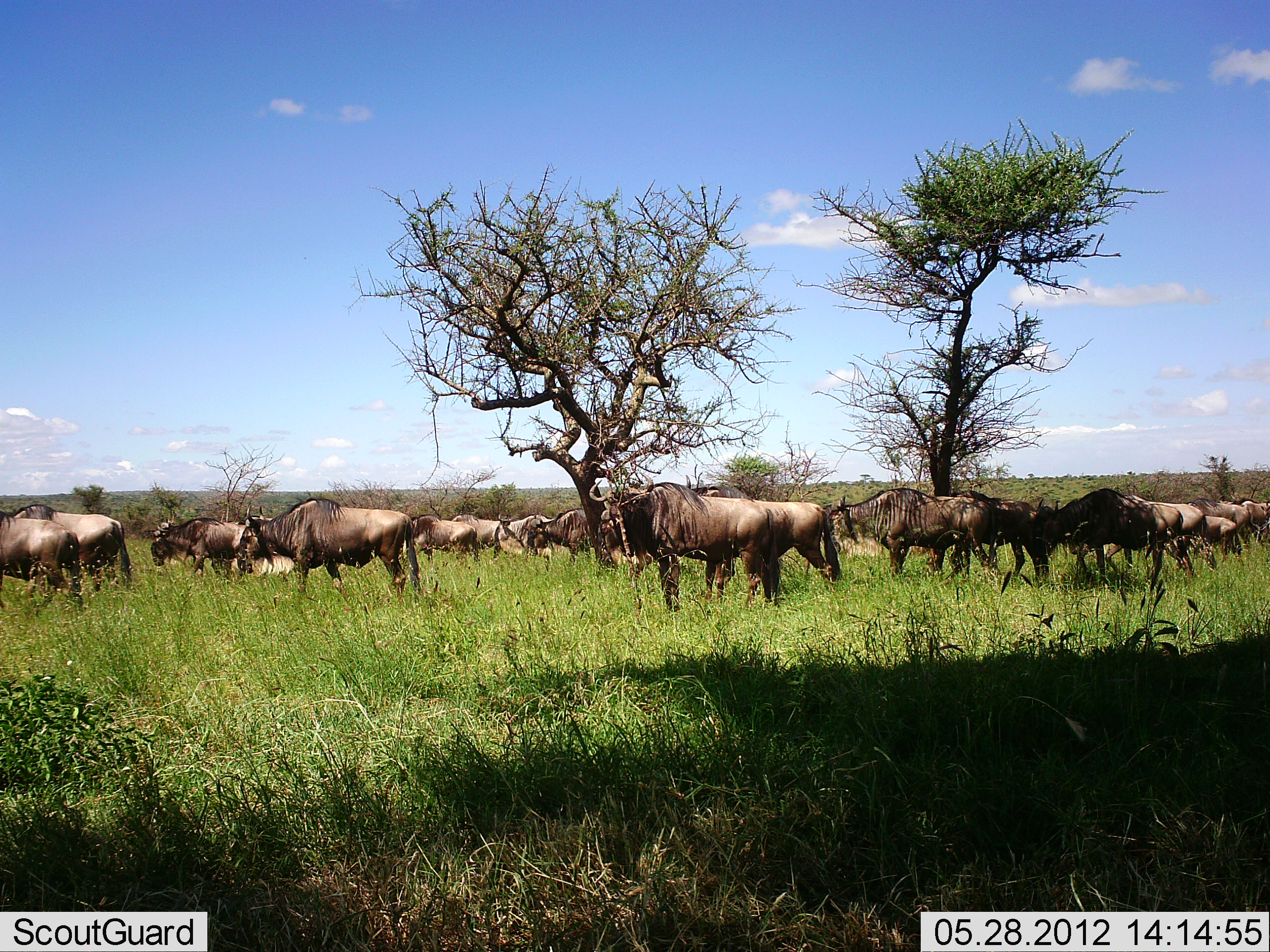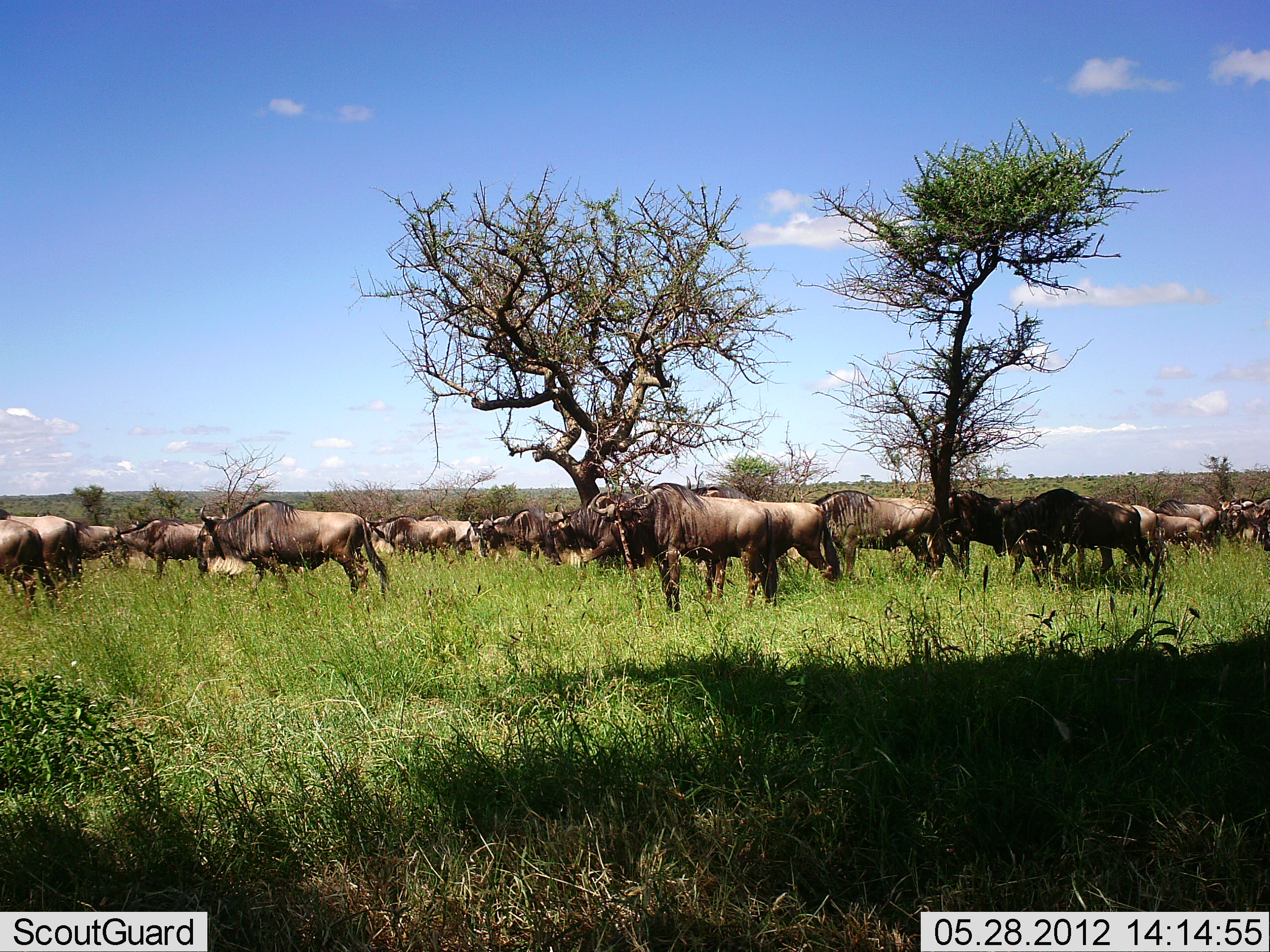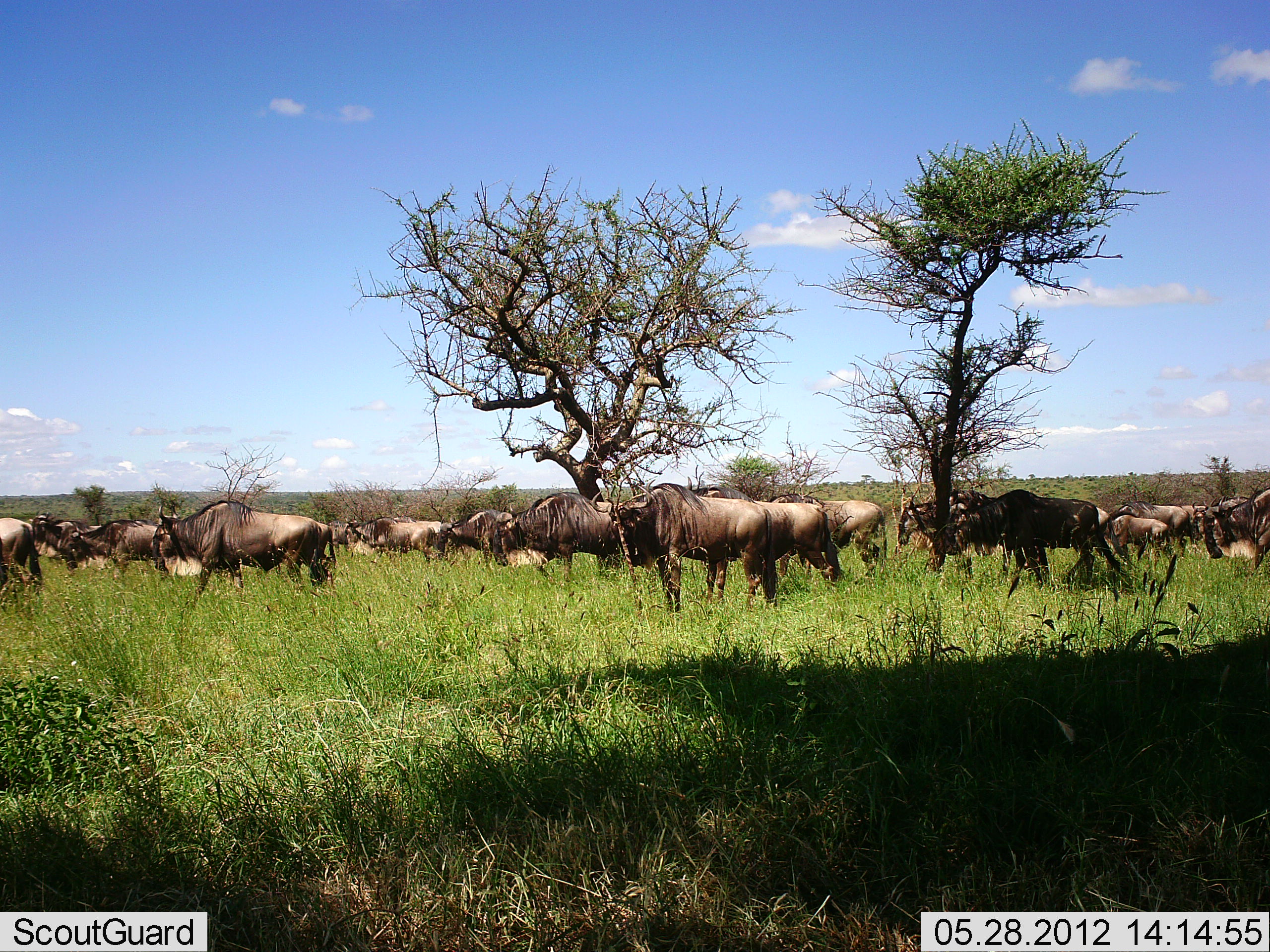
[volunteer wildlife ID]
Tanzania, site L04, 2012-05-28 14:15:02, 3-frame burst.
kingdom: Animalia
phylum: Chordata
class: Mammalia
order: Artiodactyla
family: Bovidae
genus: Connochaetes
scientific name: Connochaetes taurinus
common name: blue wildebeest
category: wildebeest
Wildebeest (blue wildebeest) (Connochaetes taurinus), count 11-50. Behavior (volunteer vote fractions): standing 80%, resting 10%, moving 100%, interacting 0%. Young present (vote fraction): 0%. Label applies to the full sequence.